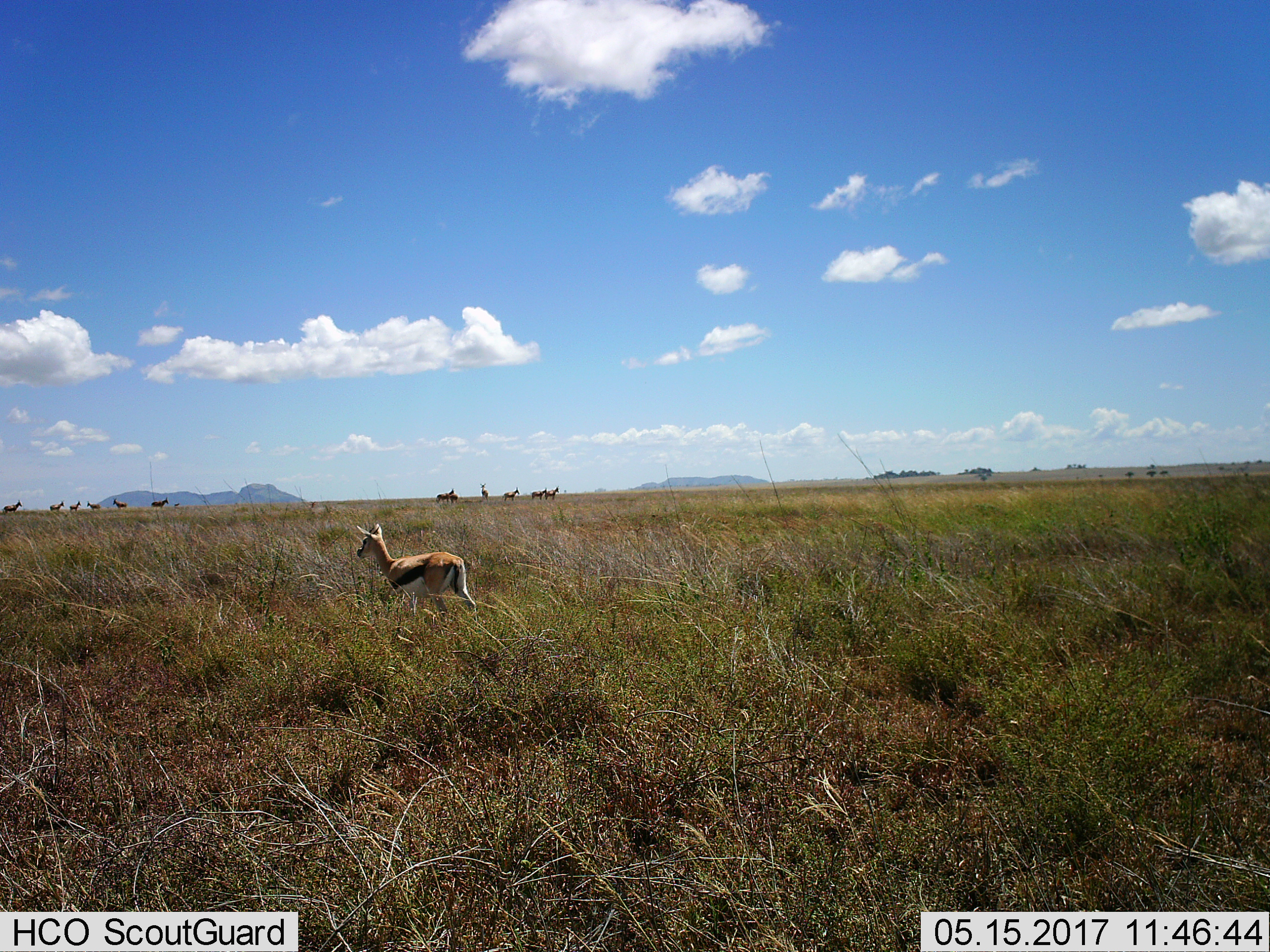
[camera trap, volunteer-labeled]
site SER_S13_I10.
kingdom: Animalia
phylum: Chordata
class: Mammalia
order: Artiodactyla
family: Bovidae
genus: Eudorcas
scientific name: Eudorcas thomsonii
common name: thomson's gazelle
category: gazellethomsons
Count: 1.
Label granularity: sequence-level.